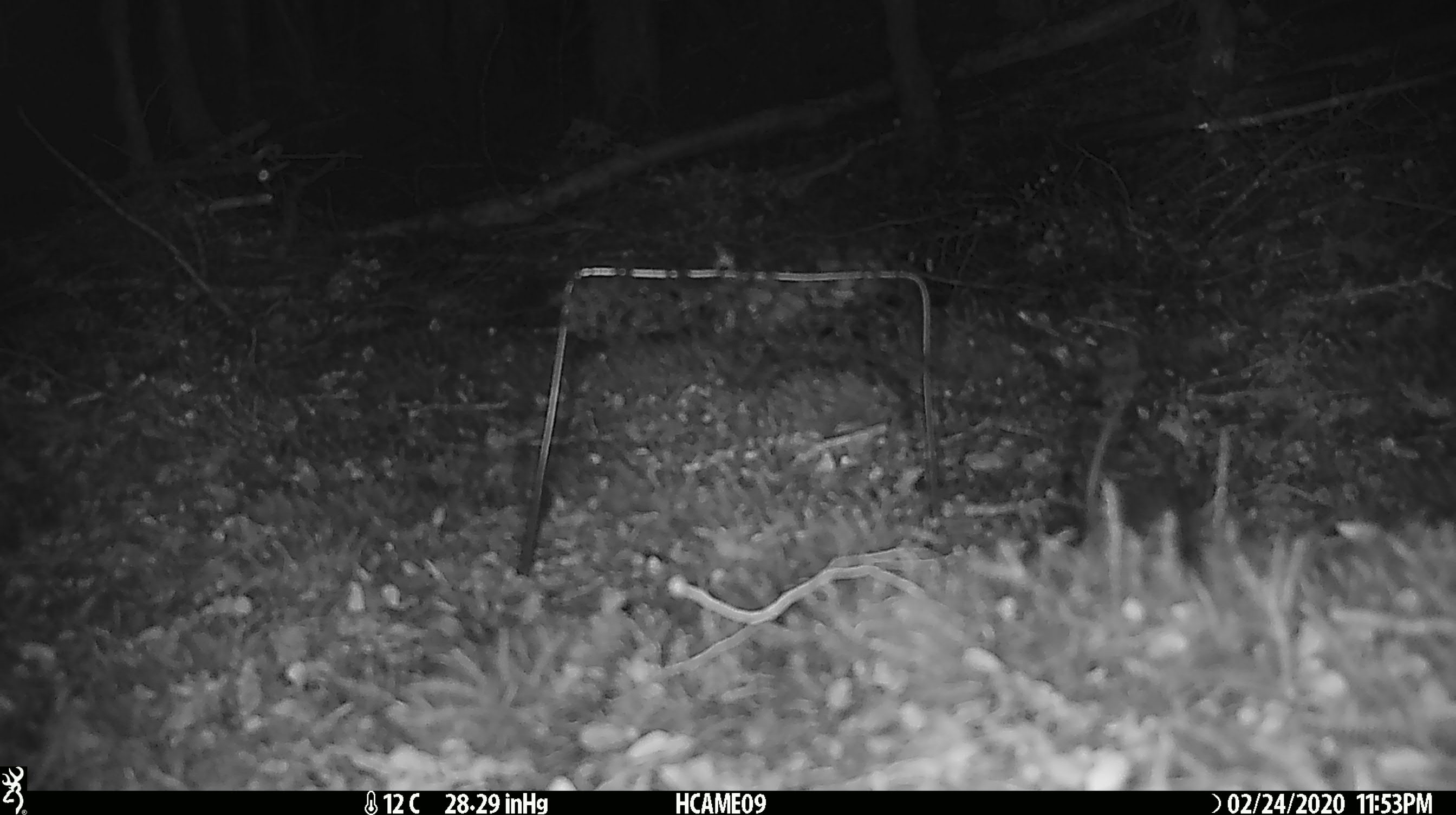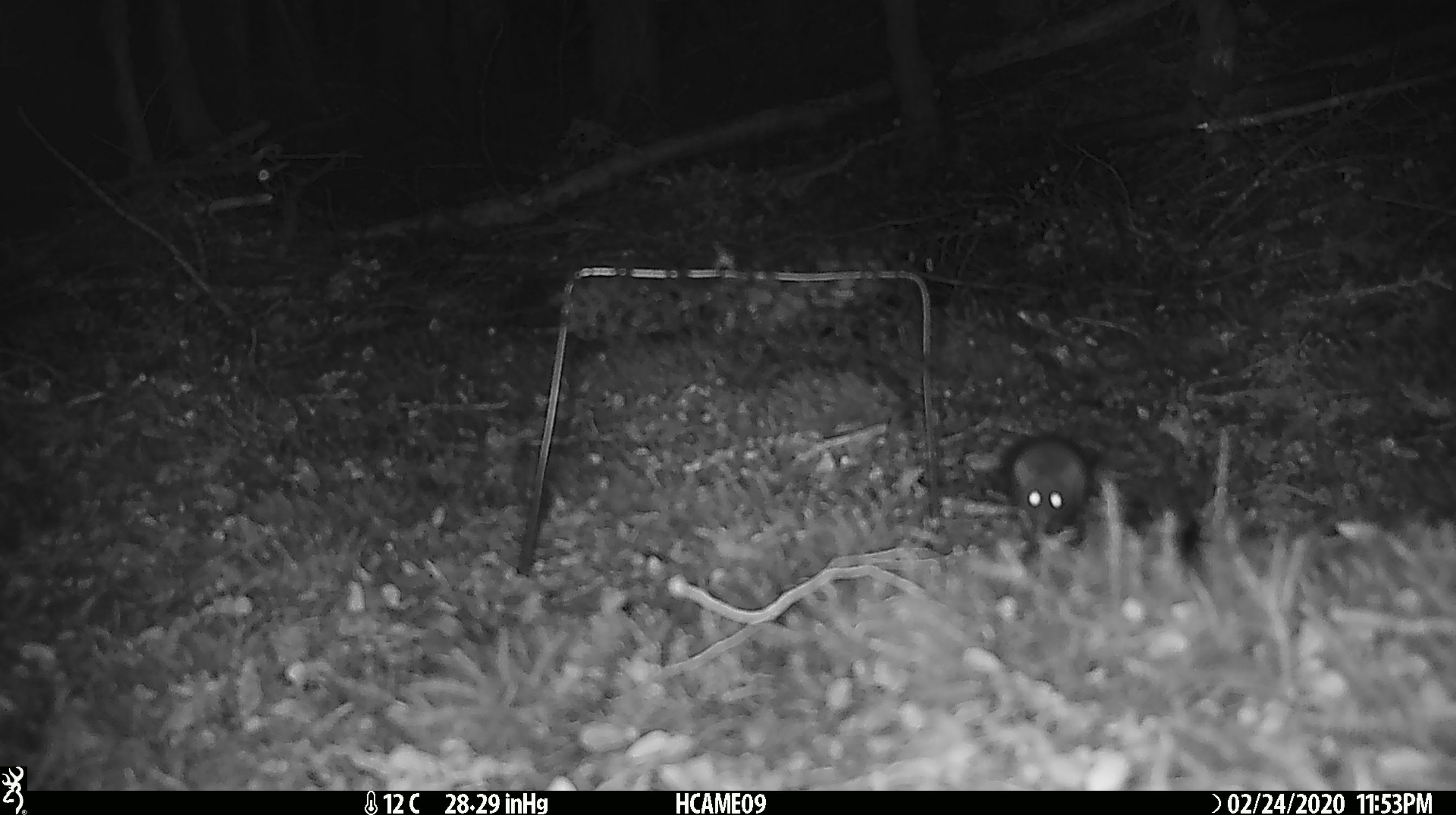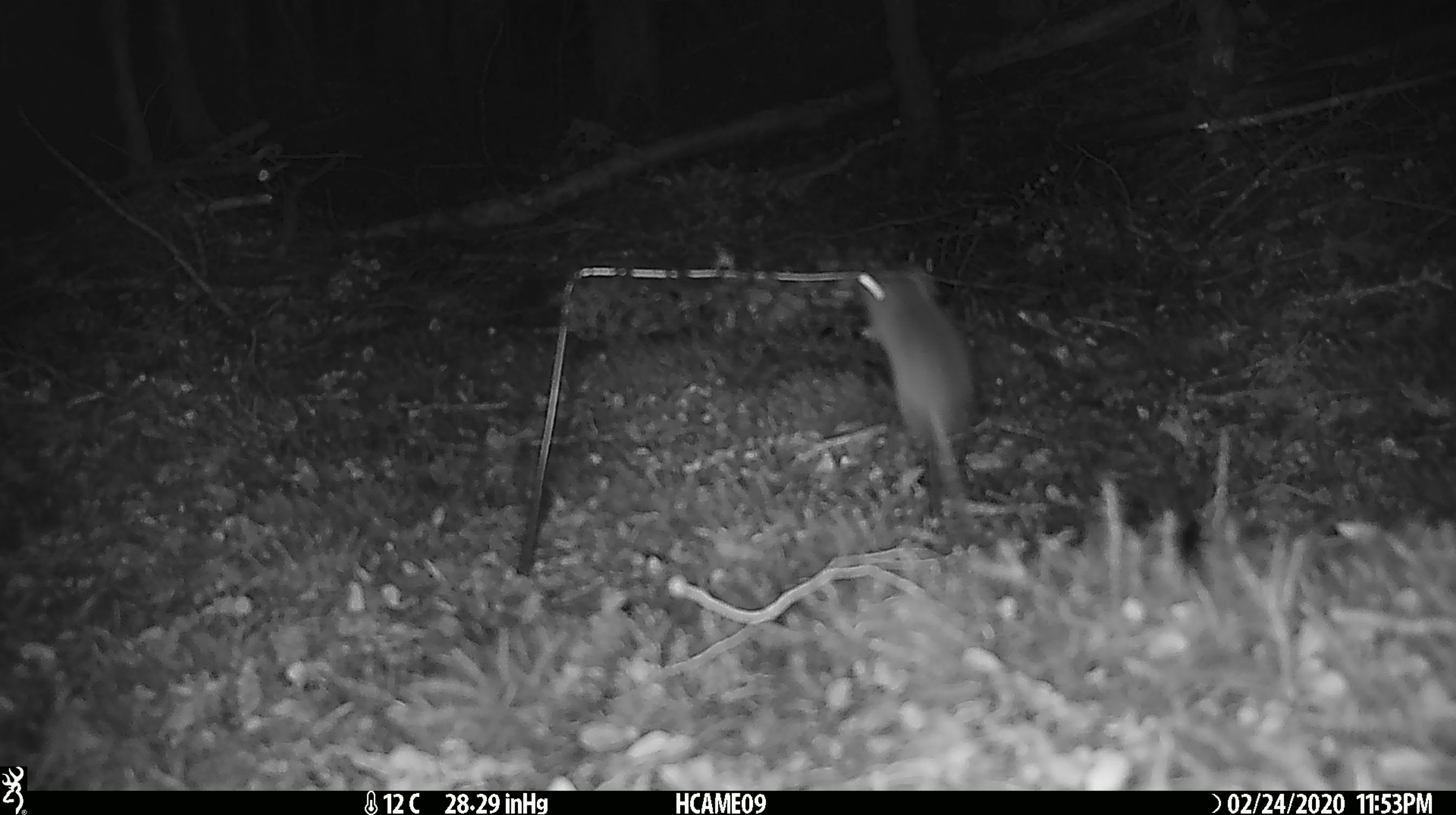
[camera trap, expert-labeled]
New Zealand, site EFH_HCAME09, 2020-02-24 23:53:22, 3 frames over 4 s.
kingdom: Animalia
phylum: Chordata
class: Mammalia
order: Rodentia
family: Muridae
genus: Mus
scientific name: Mus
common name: mouse